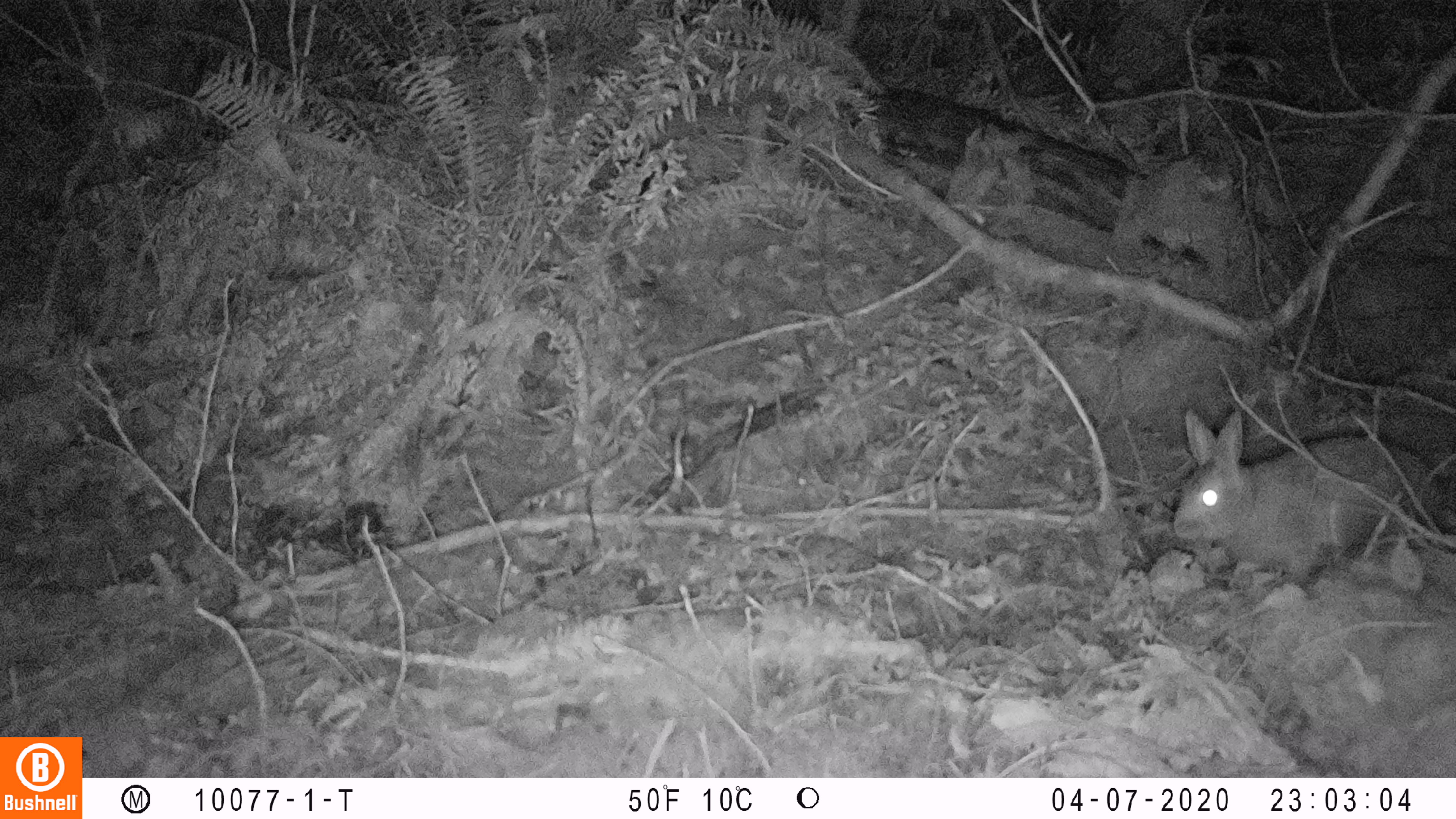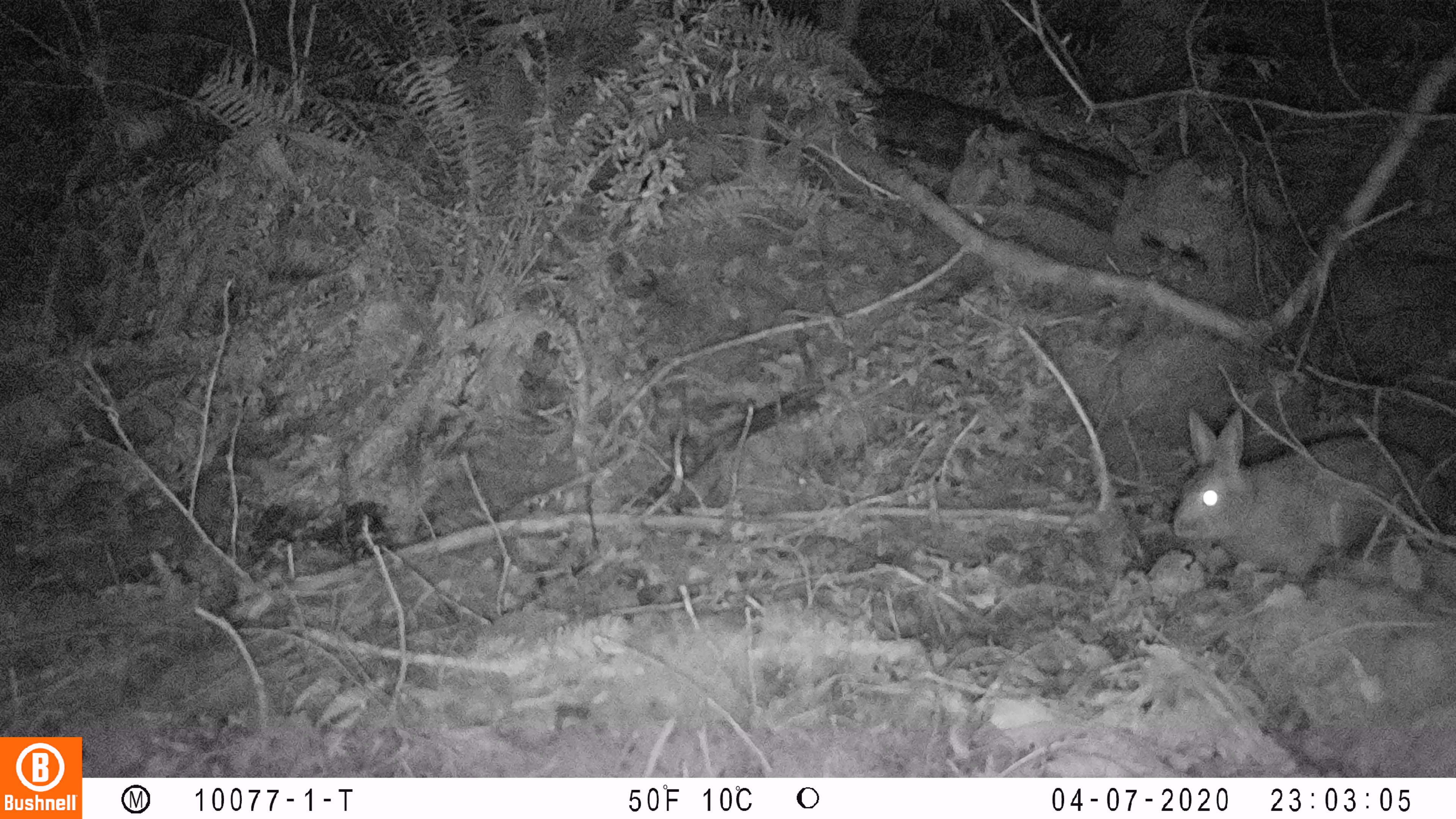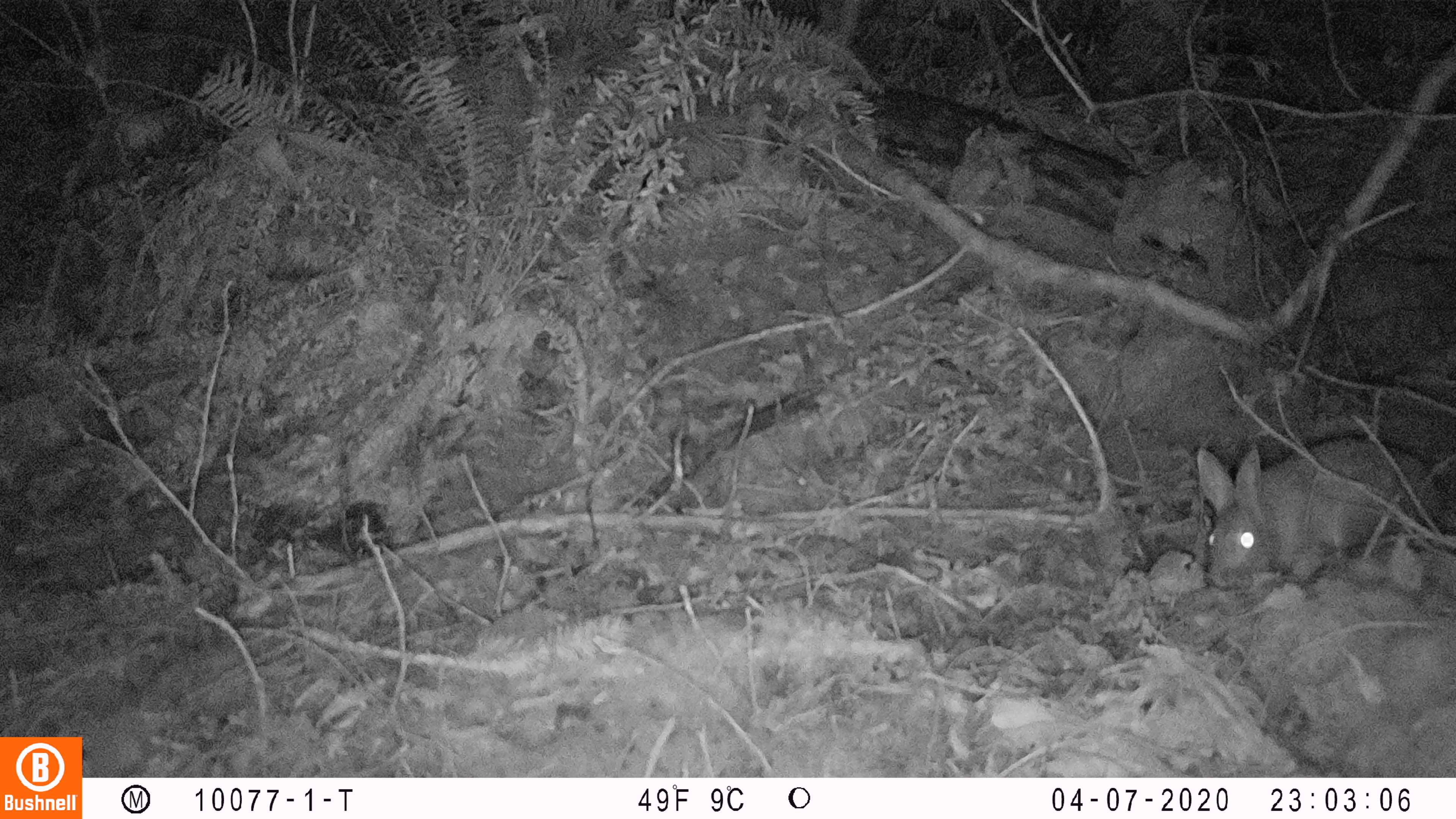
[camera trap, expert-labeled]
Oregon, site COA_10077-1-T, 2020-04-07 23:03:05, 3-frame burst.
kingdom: Animalia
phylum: Chordata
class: Mammalia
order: Lagomorpha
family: Leporidae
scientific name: Leporidae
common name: hares and rabbits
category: leporidae family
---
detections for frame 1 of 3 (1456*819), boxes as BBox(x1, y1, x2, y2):
leporidae family: BBox(1167, 404, 1443, 592)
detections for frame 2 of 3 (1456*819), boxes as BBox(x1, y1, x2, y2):
leporidae family: BBox(1169, 395, 1449, 570)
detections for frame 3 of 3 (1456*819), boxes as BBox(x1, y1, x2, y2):
leporidae family: BBox(1191, 430, 1445, 607)